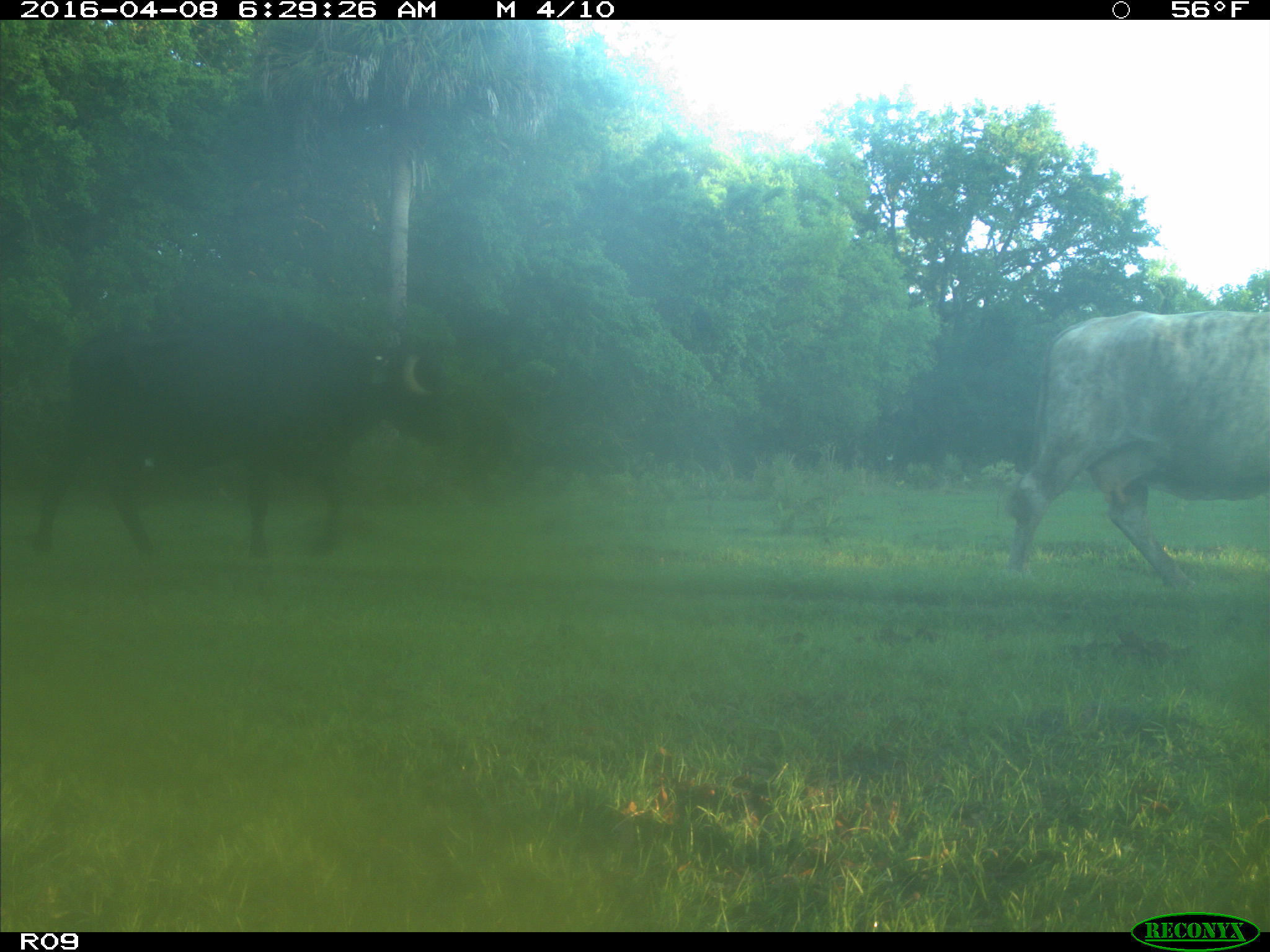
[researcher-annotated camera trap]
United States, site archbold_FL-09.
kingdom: Animalia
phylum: Chordata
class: Mammalia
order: Artiodactyla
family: Bovidae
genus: Bos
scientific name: Bos taurus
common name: domestic cow